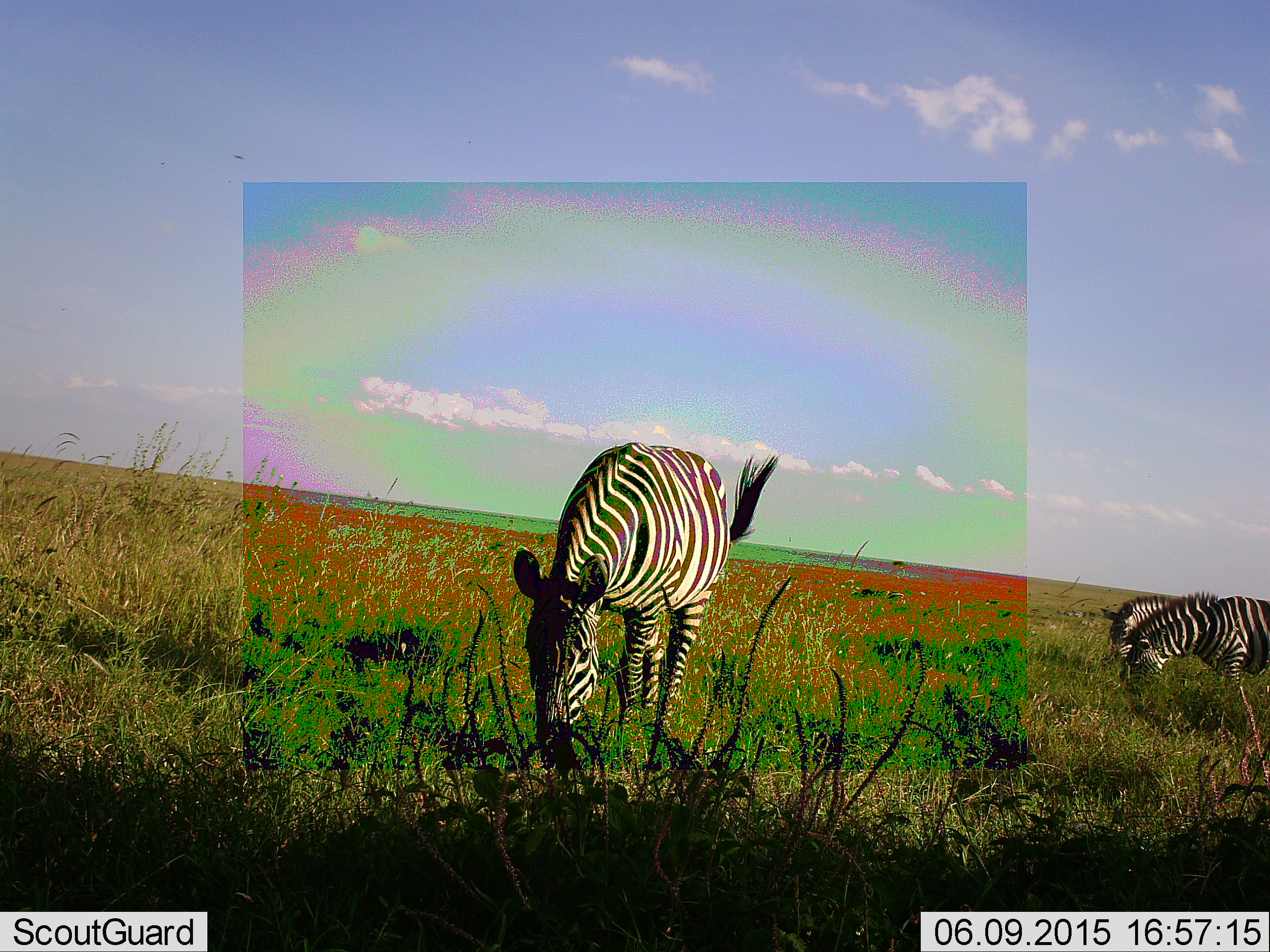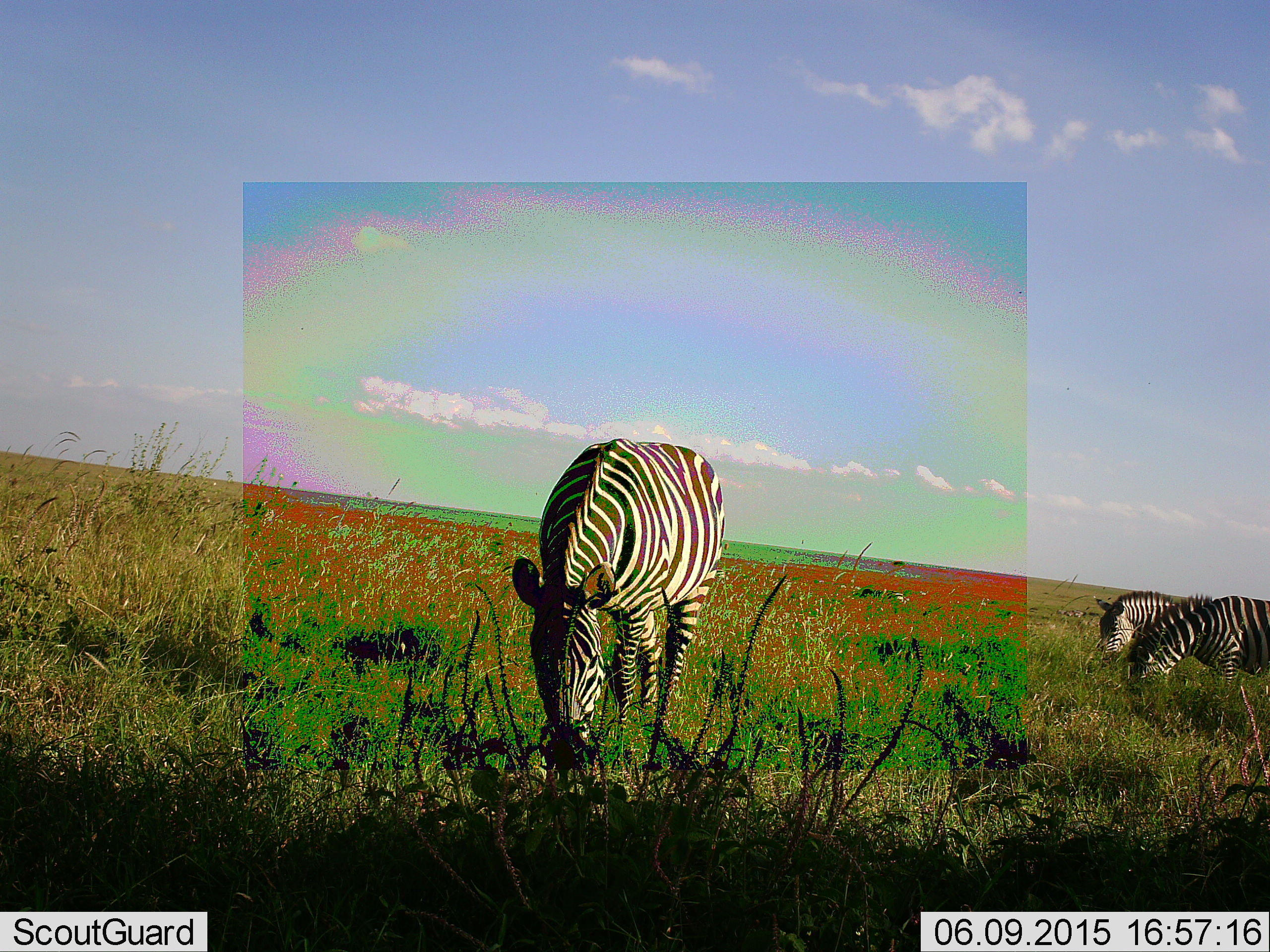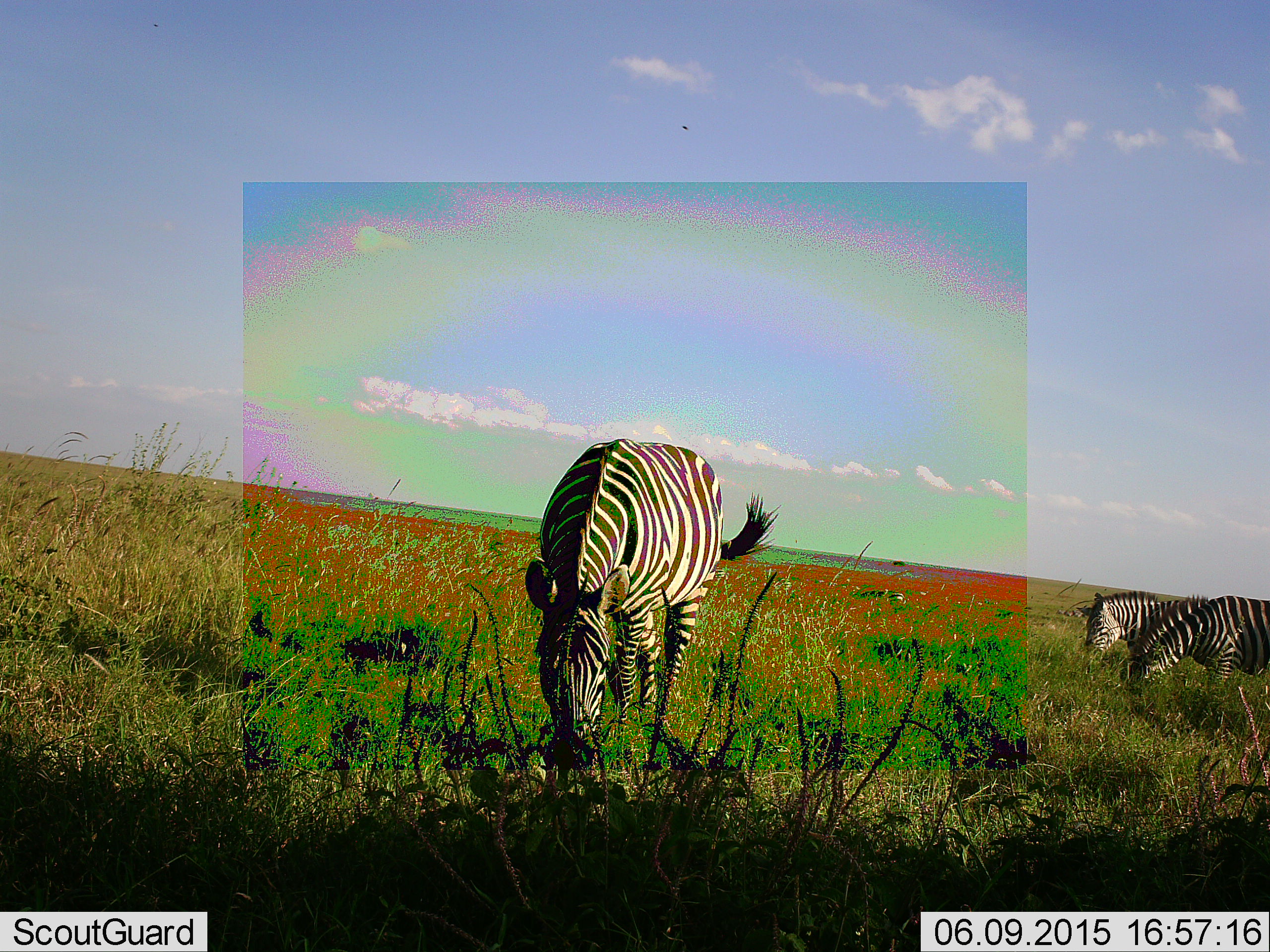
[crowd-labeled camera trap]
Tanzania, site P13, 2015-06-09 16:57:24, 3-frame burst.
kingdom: Animalia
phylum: Chordata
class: Mammalia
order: Perissodactyla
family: Equidae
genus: Equus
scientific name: Equus quagga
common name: plains zebra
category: zebra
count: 3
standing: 20%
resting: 0%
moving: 0%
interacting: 0%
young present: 0%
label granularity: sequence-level